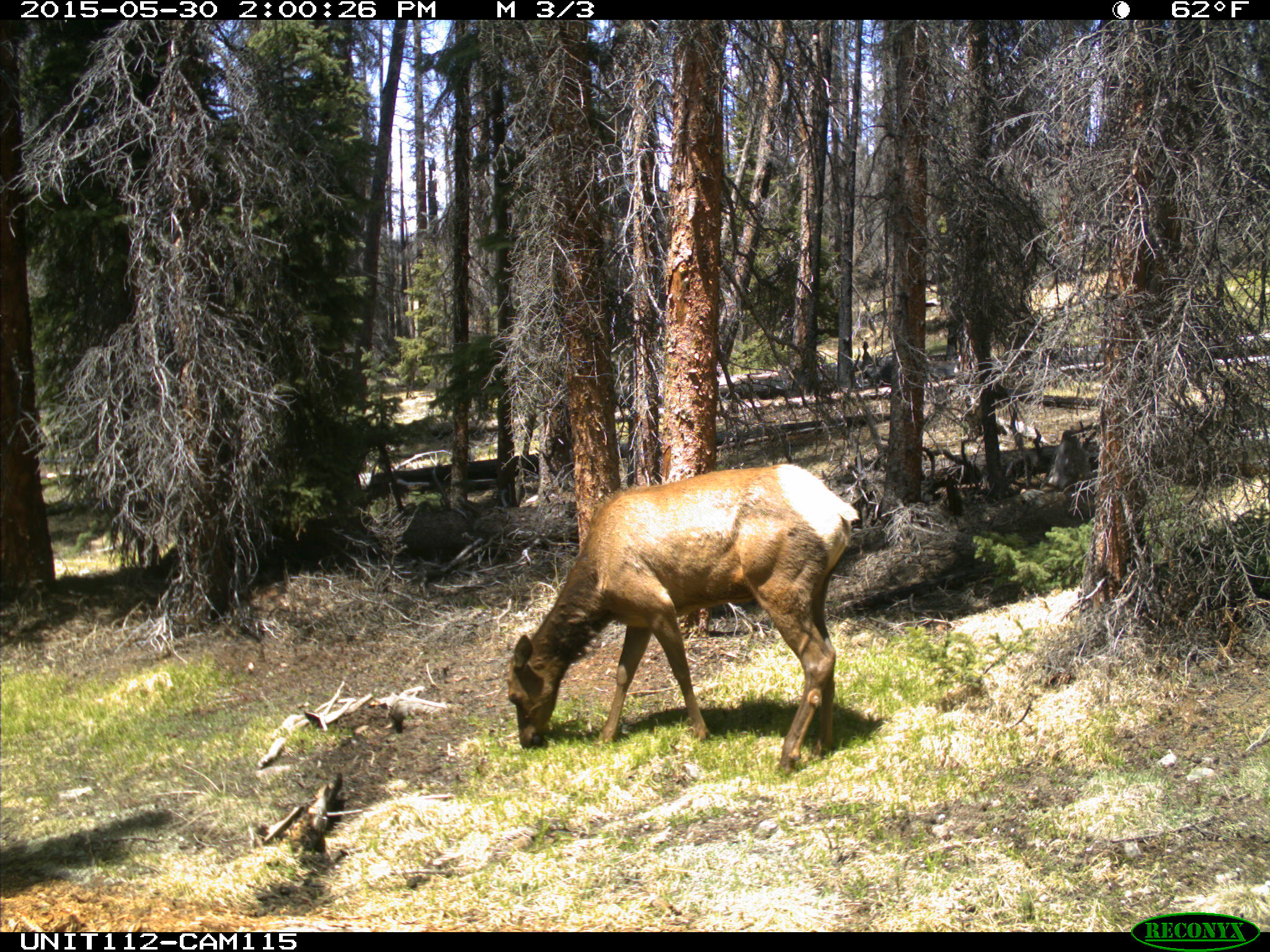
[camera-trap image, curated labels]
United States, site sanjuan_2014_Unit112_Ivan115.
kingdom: Animalia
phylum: Chordata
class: Mammalia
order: Artiodactyla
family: Cervidae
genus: Cervus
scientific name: Cervus elaphus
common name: red deer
Cervus elaphus (red deer).